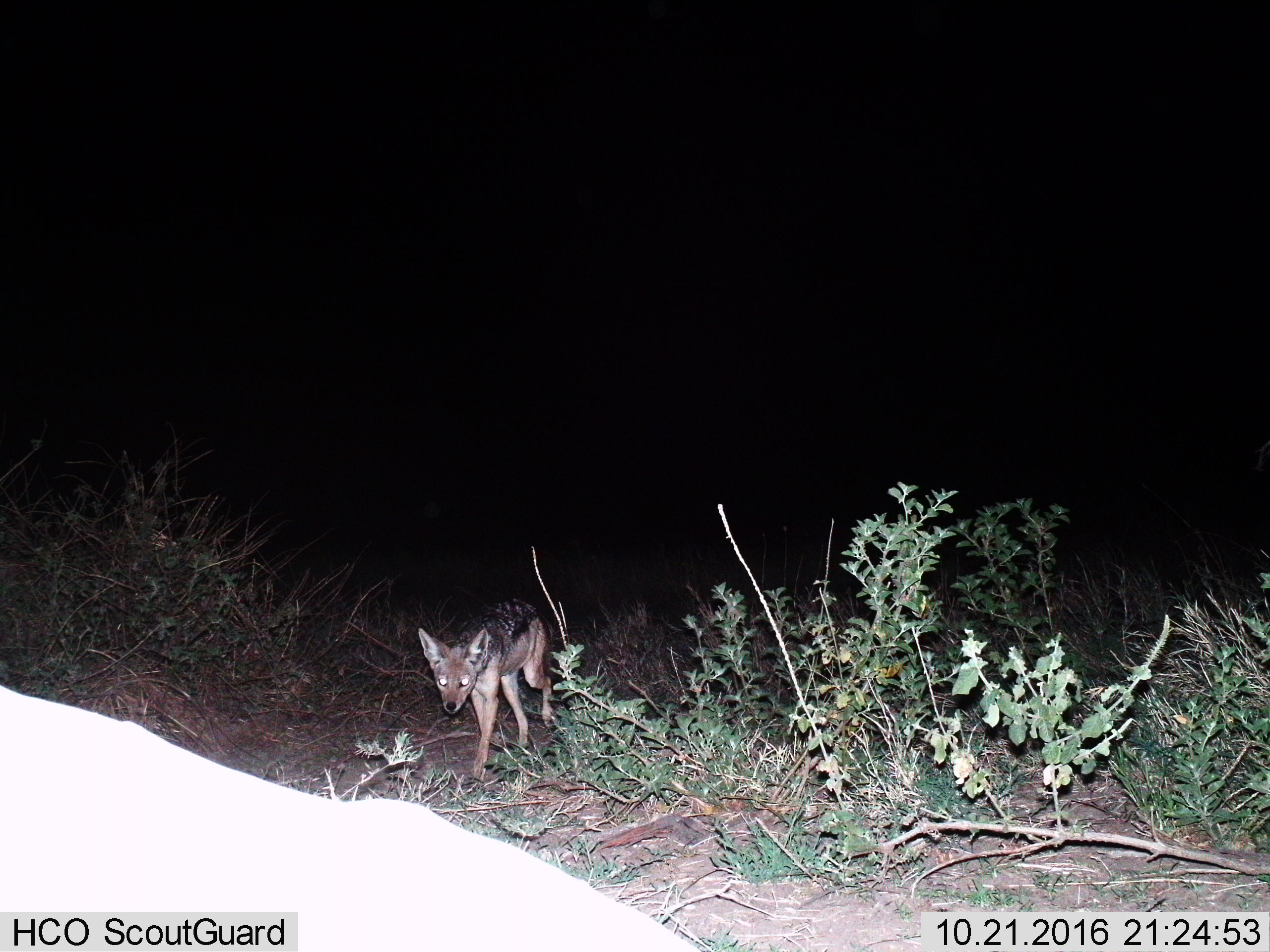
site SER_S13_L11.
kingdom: Animalia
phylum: Chordata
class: Mammalia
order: Carnivora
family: Canidae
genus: Lupulella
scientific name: Lupulella mesomelas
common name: black-backed jackal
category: jackalblackbacked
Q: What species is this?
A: Jackalblackbacked (black-backed jackal) (Lupulella mesomelas).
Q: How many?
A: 1.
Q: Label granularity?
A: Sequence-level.